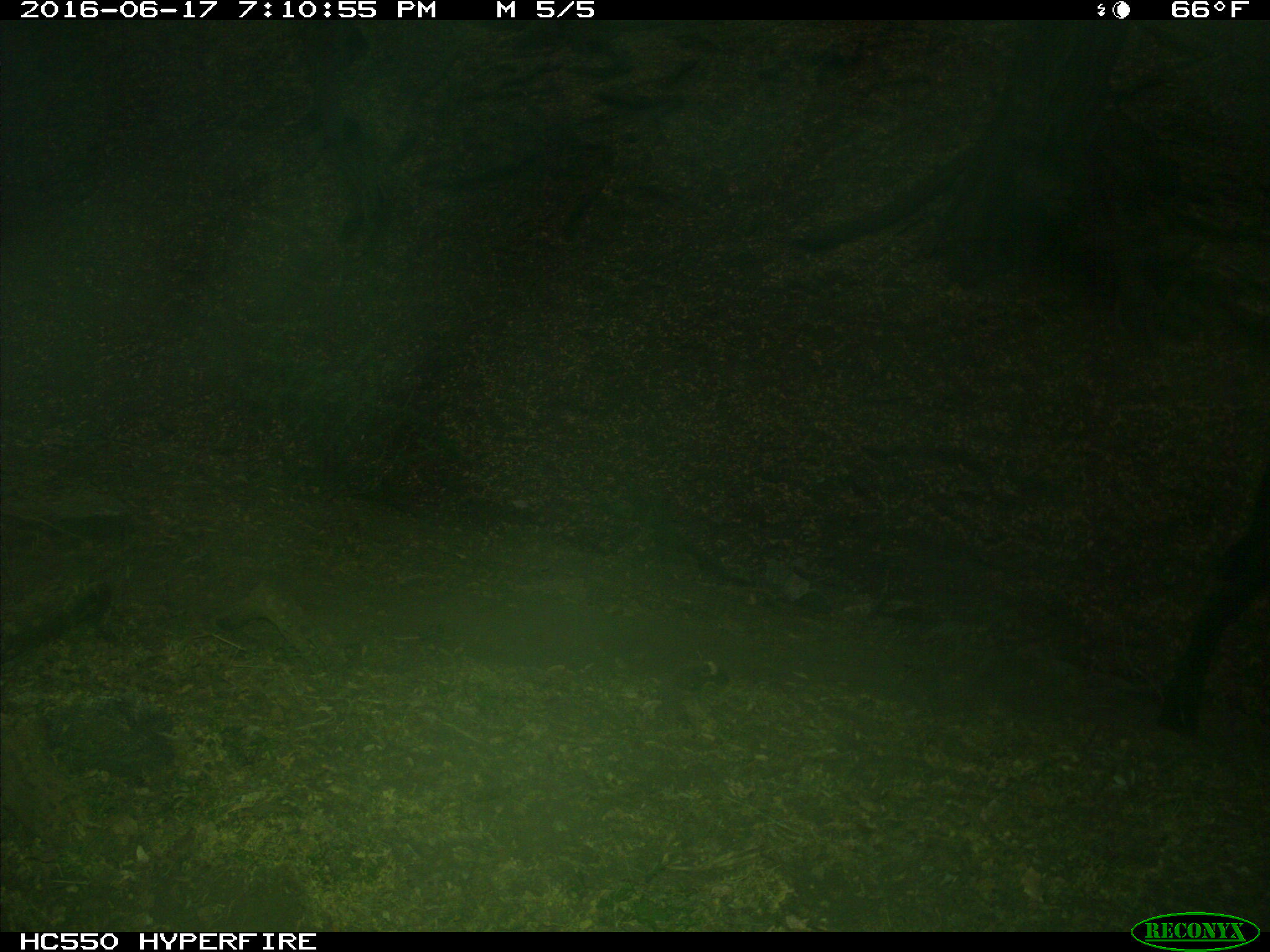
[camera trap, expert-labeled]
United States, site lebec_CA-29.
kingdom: Animalia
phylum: Chordata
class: Mammalia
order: Artiodactyla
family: Bovidae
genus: Bos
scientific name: Bos taurus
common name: domestic cow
Bos taurus (domestic cow).